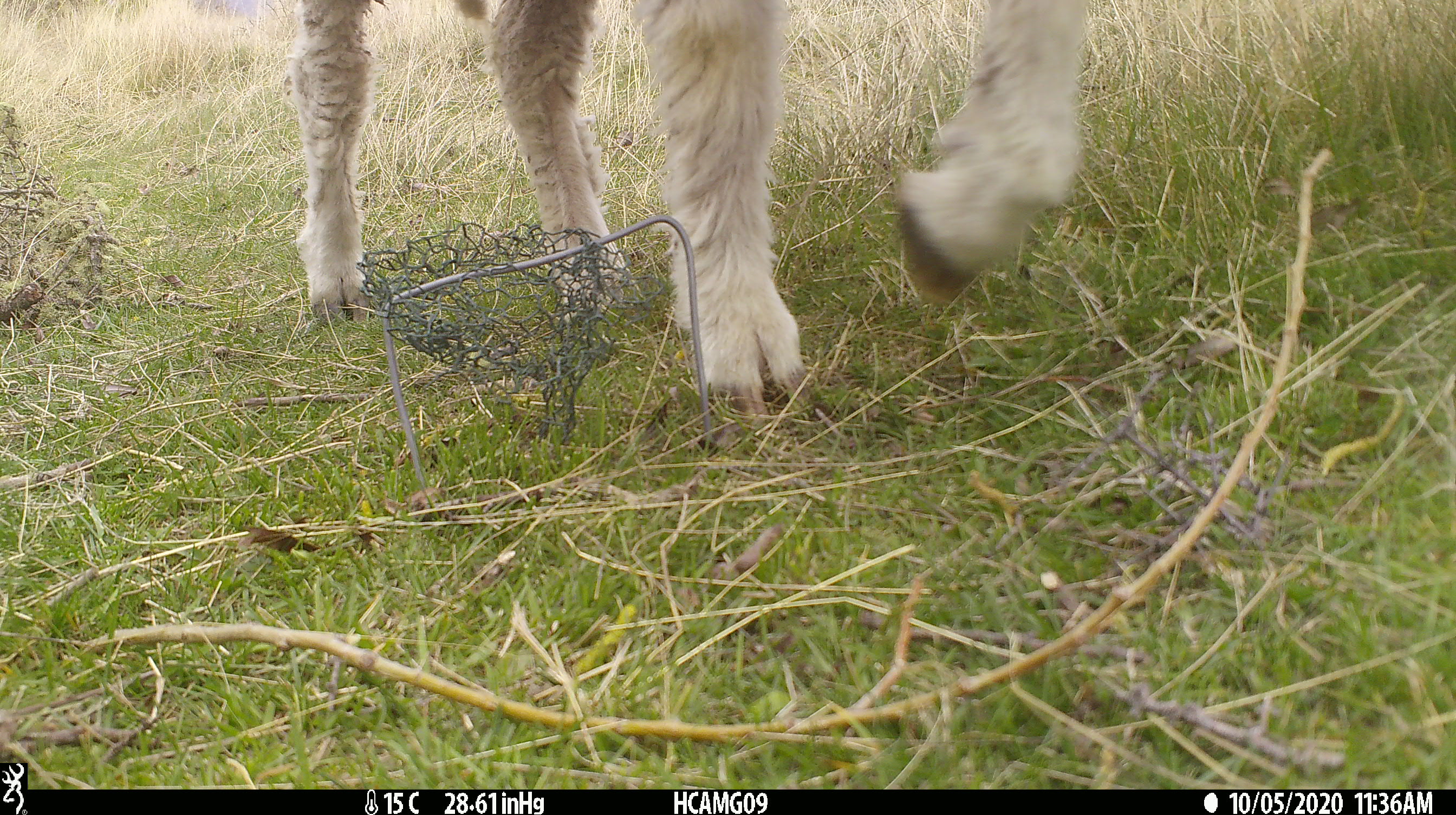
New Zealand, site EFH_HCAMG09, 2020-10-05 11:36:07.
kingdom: Animalia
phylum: Chordata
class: Mammalia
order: Artiodactyla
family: Bovidae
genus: Ovis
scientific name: Ovis aries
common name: domestic sheep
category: sheep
Sheep (domestic sheep) (Ovis aries).